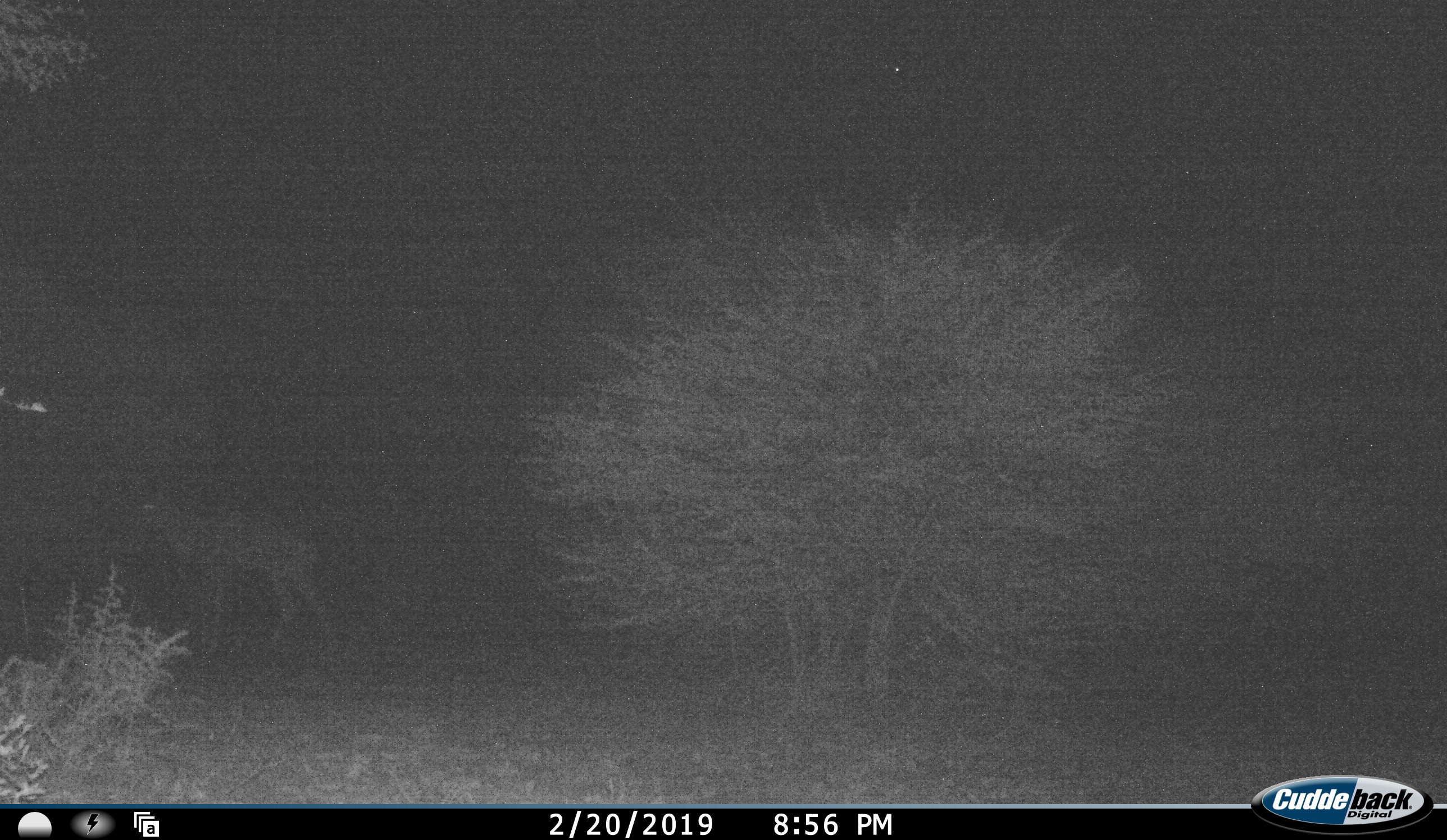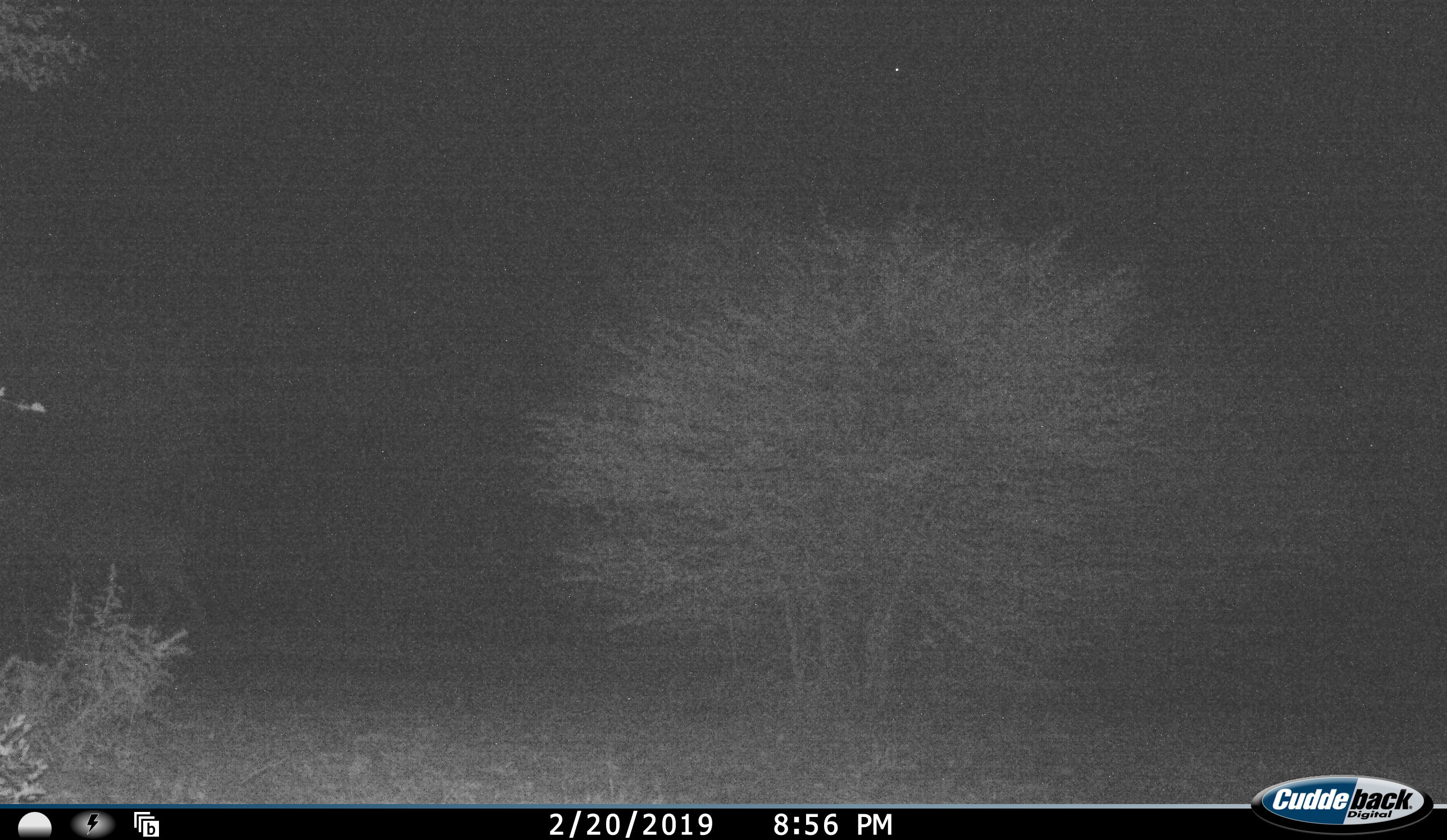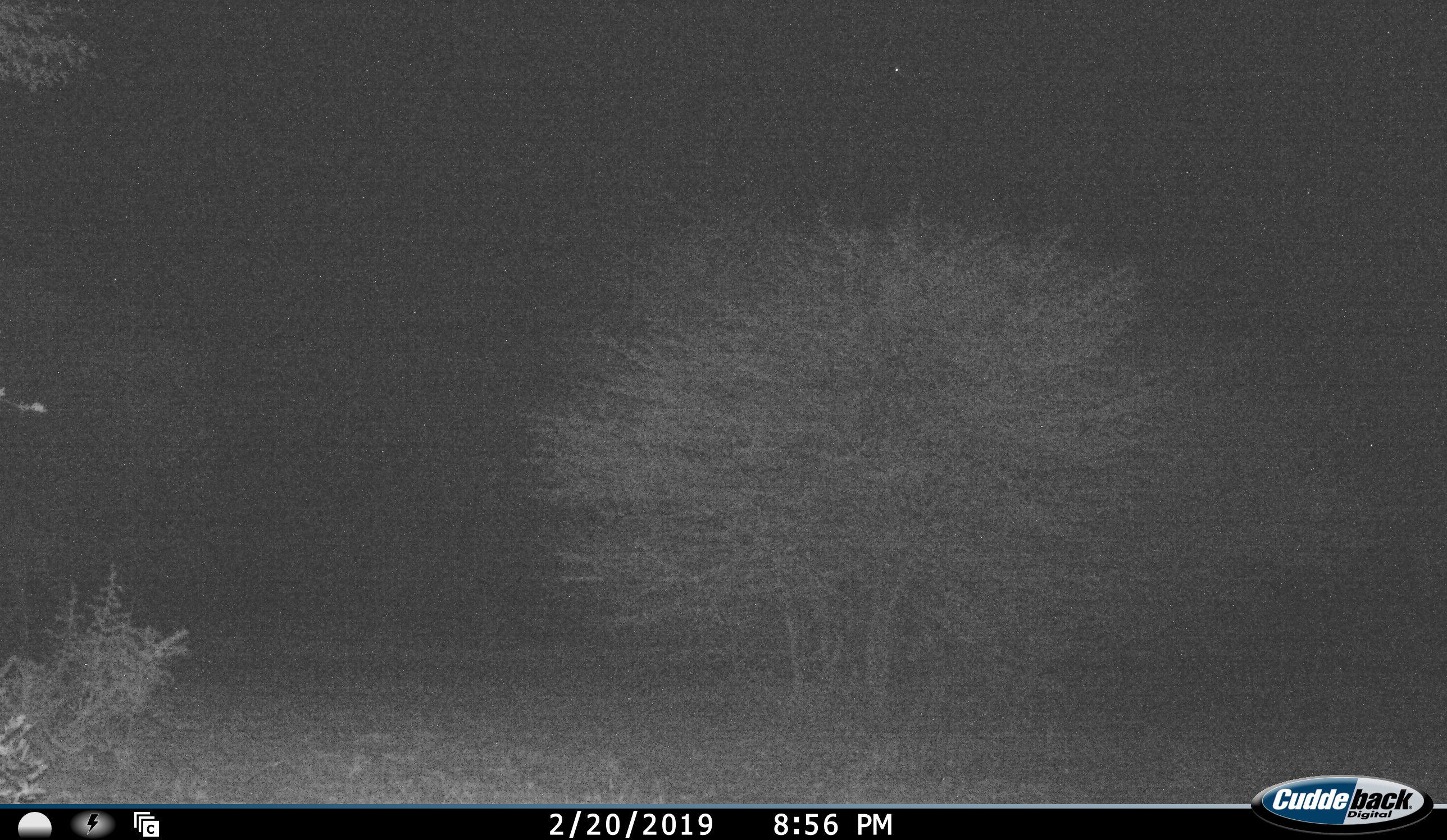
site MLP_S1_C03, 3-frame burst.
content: unidentified animal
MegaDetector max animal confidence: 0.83